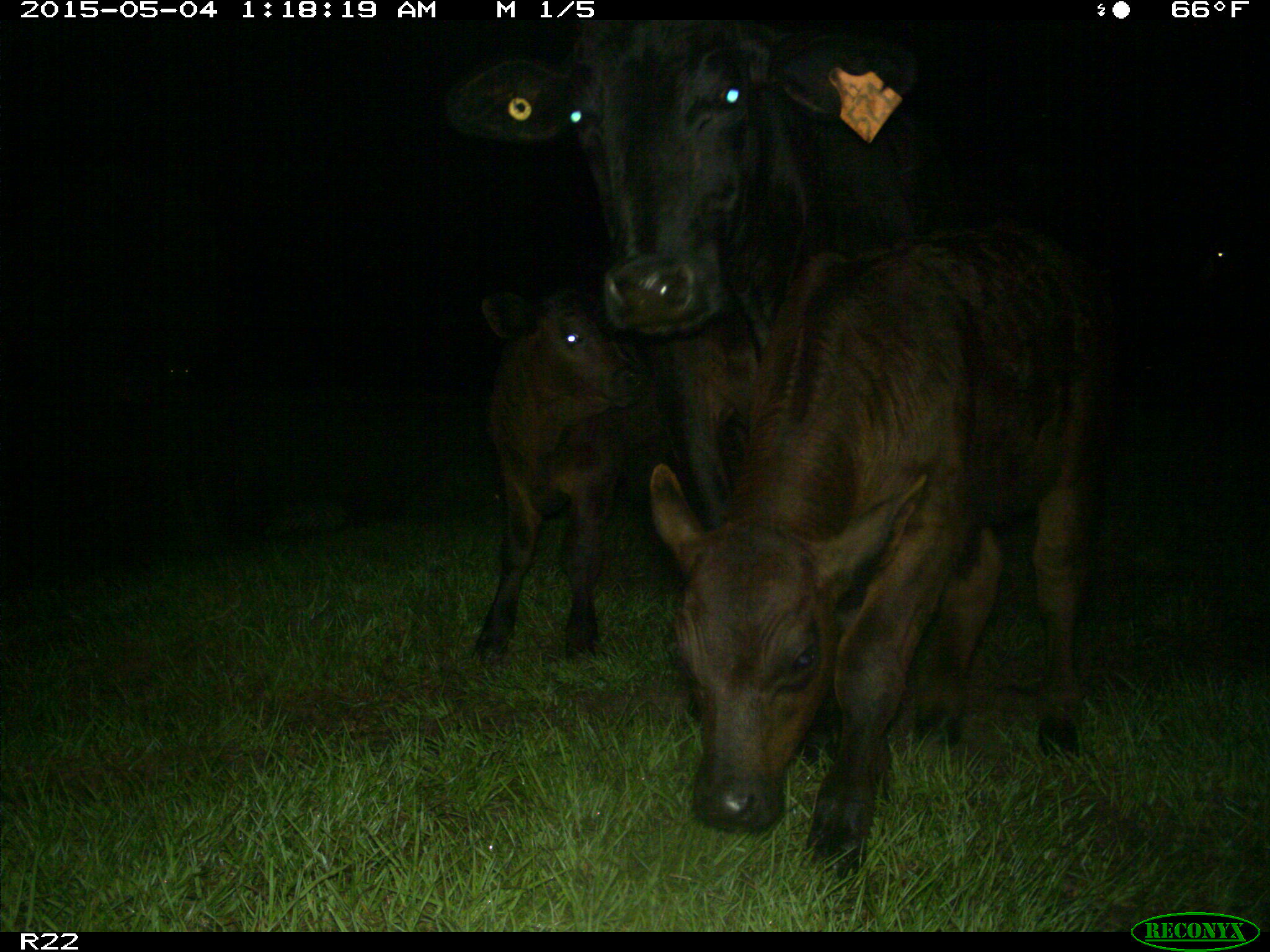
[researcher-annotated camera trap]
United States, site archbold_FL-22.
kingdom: Animalia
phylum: Chordata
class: Mammalia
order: Artiodactyla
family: Bovidae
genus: Bos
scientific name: Bos taurus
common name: domestic cow